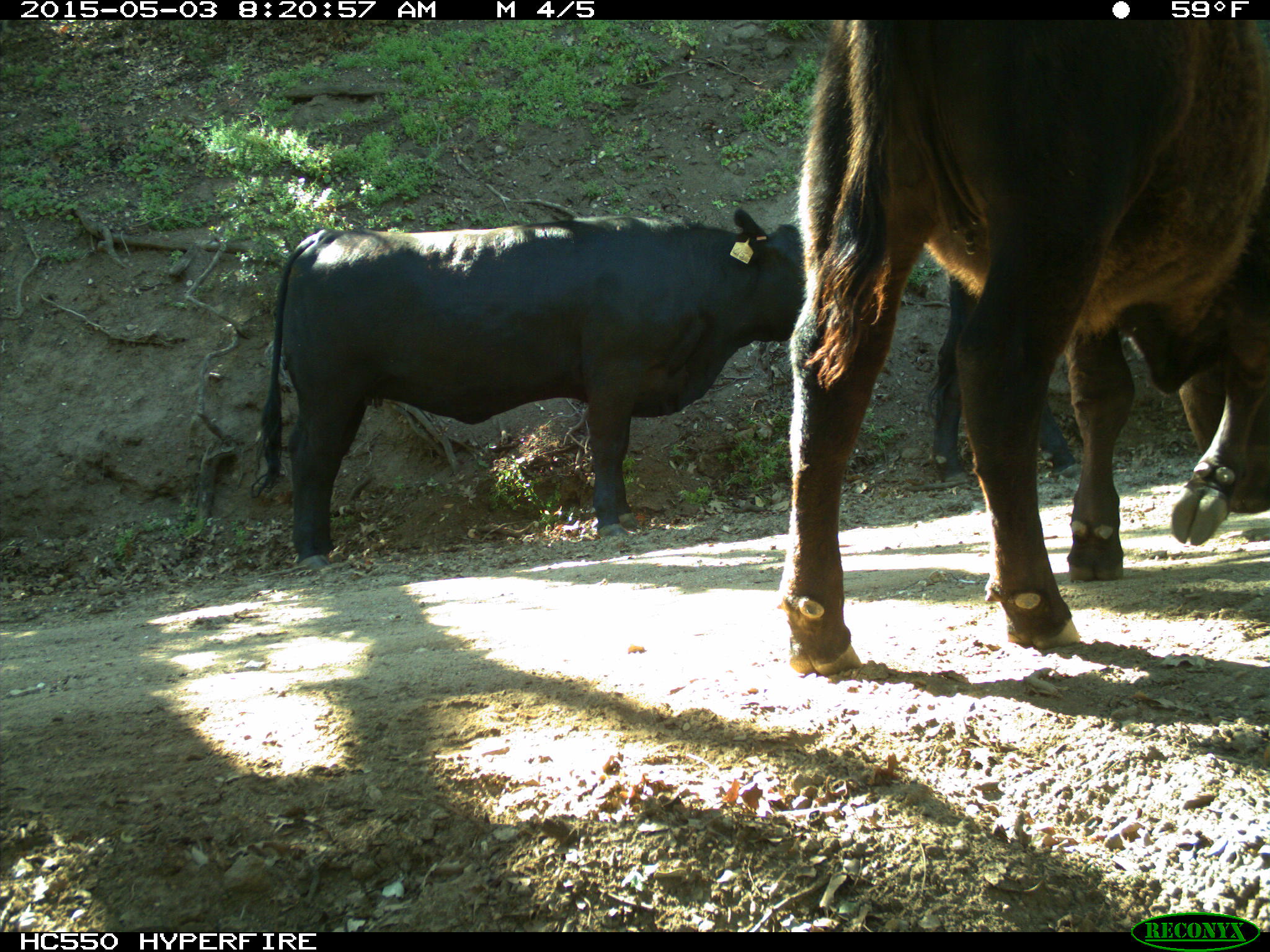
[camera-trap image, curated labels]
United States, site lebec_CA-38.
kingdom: Animalia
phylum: Chordata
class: Mammalia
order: Artiodactyla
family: Bovidae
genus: Bos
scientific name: Bos taurus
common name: domestic cow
Bos taurus (domestic cow).